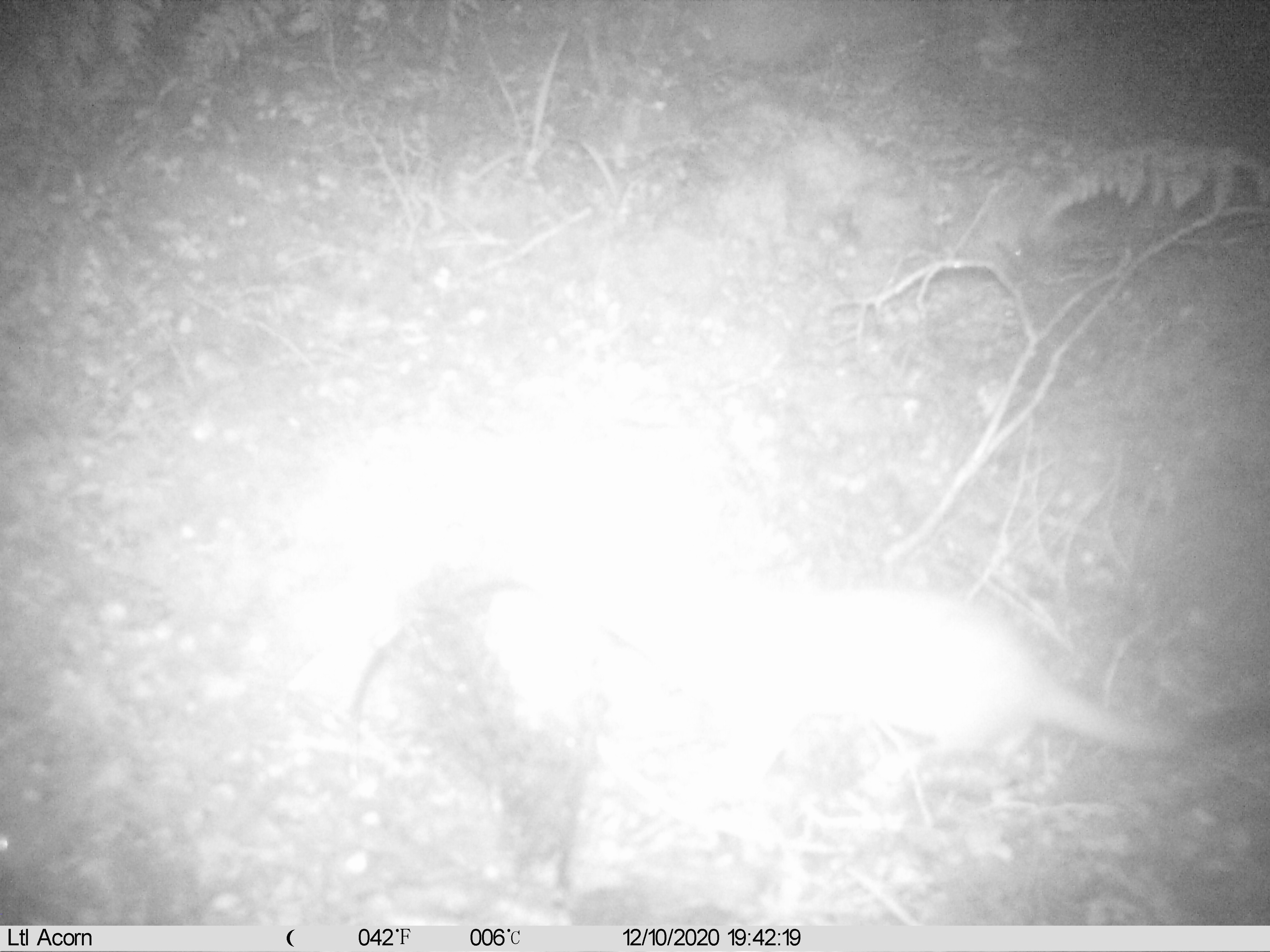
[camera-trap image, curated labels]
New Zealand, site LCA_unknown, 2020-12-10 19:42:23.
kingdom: Animalia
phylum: Chordata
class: Mammalia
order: Carnivora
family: Mustelidae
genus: Mustela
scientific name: Mustela erminea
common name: stoat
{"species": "stoat (Mustela erminea)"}